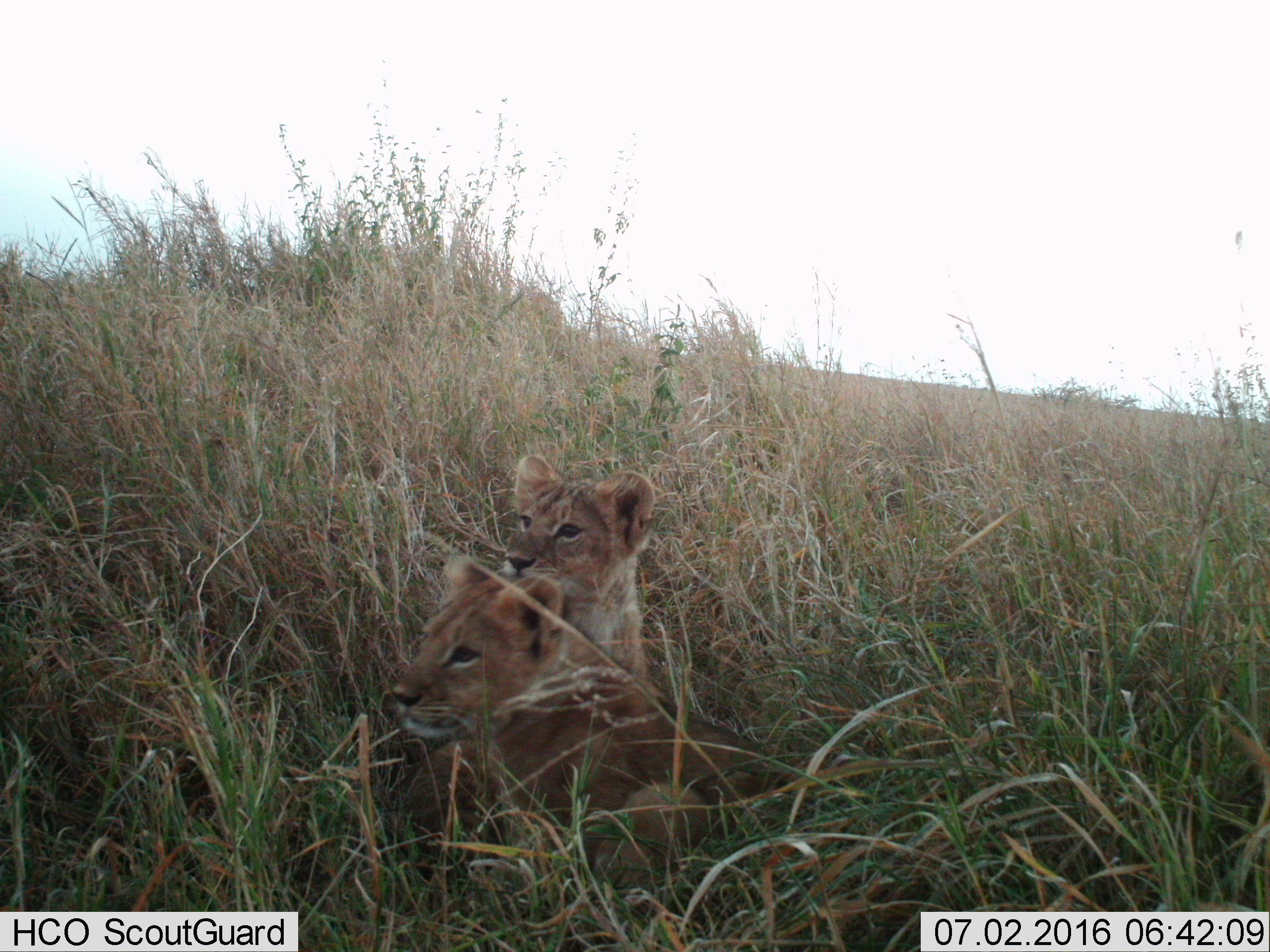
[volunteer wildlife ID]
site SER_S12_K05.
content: unidentified animal